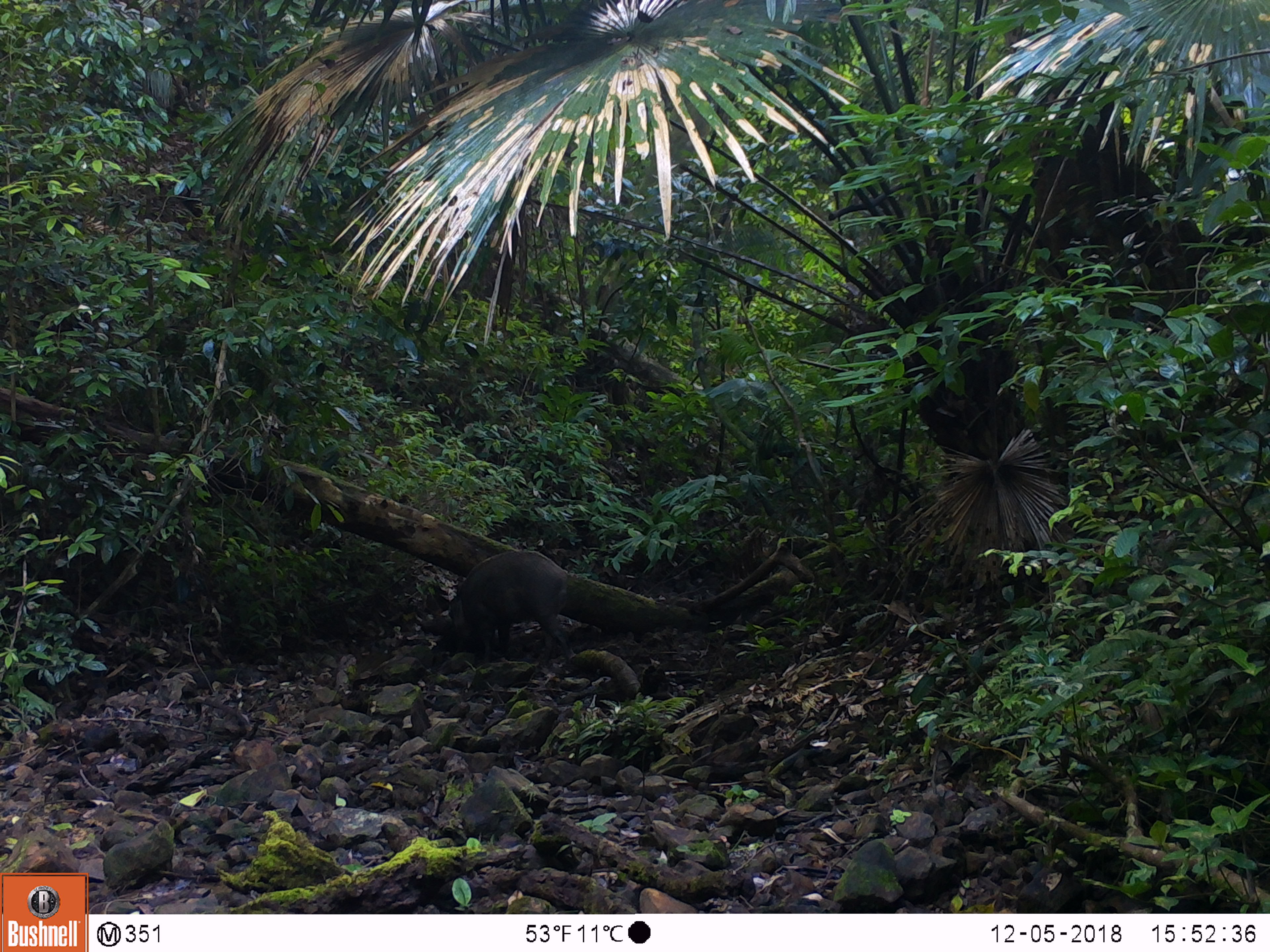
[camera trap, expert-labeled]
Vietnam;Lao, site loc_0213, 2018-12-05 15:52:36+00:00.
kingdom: Animalia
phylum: Chordata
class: Mammalia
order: Artiodactyla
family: Suidae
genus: Sus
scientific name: Sus scrofa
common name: eurasian wild pig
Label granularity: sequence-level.